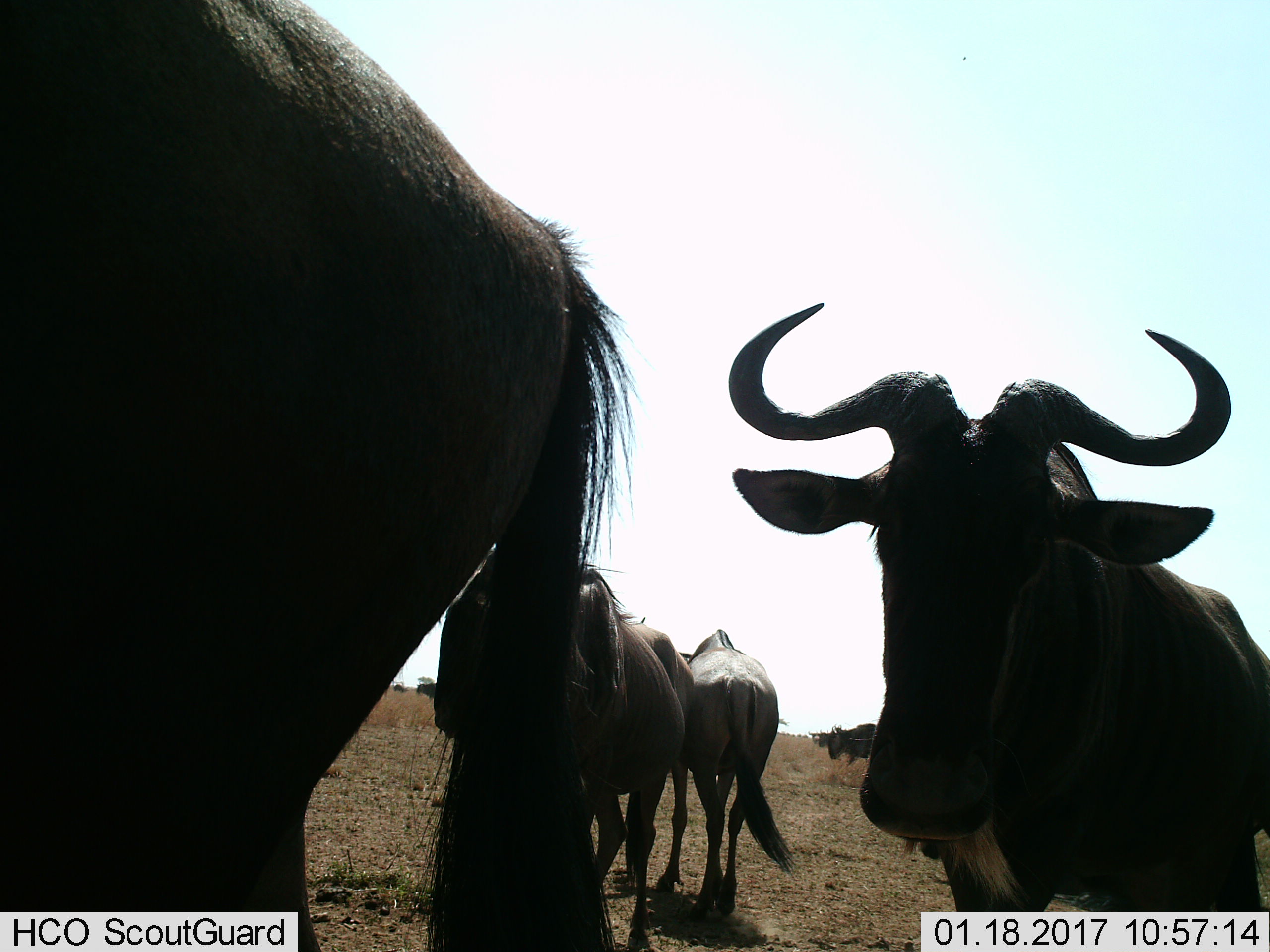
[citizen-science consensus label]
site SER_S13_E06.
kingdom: Animalia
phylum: Chordata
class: Mammalia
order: Artiodactyla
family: Bovidae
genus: Connochaetes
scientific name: Connochaetes taurinus taurinus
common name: blue wildebeest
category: wildebeestblue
Wildebeestblue (blue wildebeest) (Connochaetes taurinus taurinus), count 6. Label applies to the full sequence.